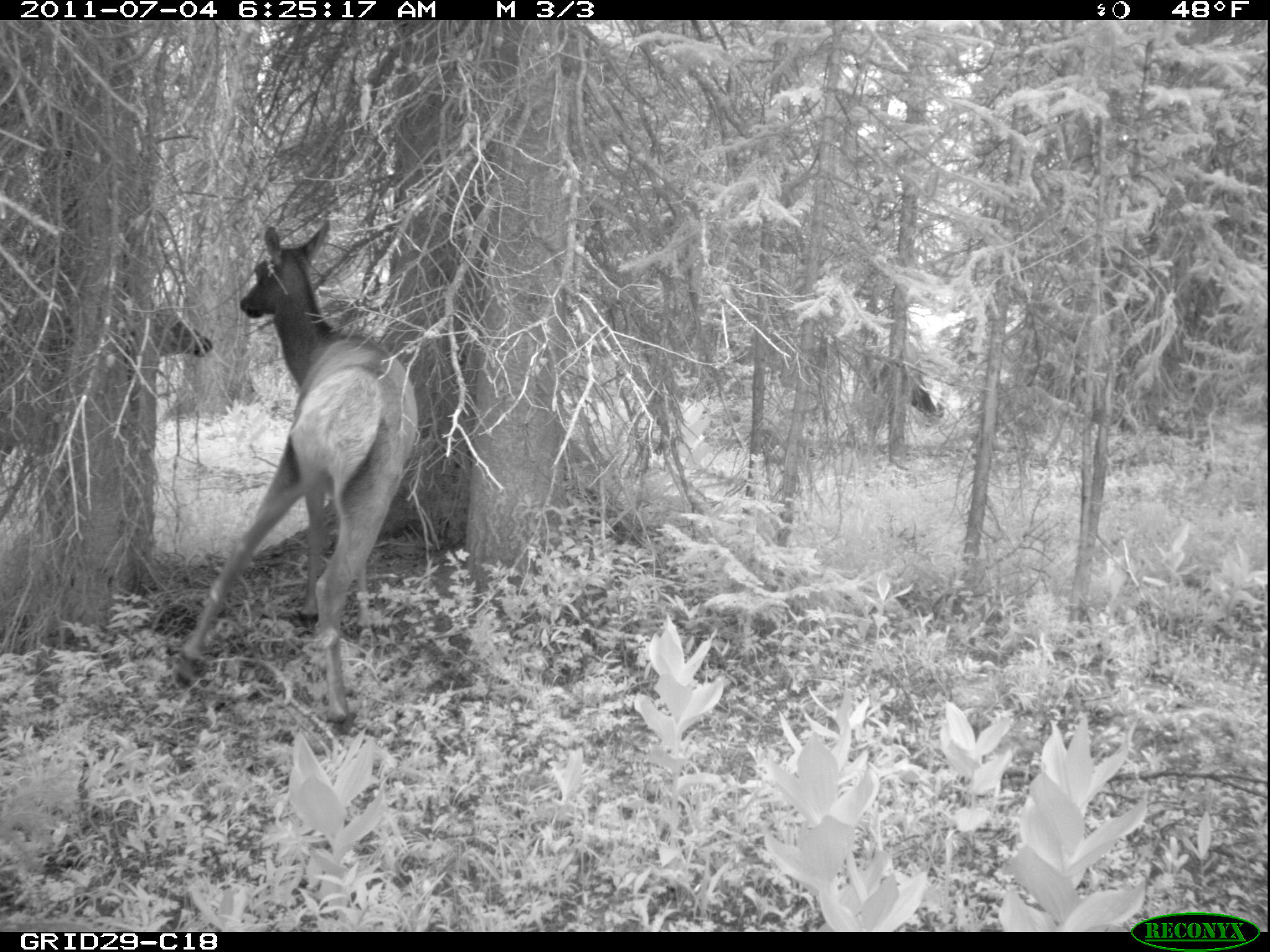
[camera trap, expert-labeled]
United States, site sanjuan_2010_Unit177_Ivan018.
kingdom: Animalia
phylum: Chordata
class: Mammalia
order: Artiodactyla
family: Cervidae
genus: Cervus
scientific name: Cervus elaphus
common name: red deer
Cervus elaphus (red deer).